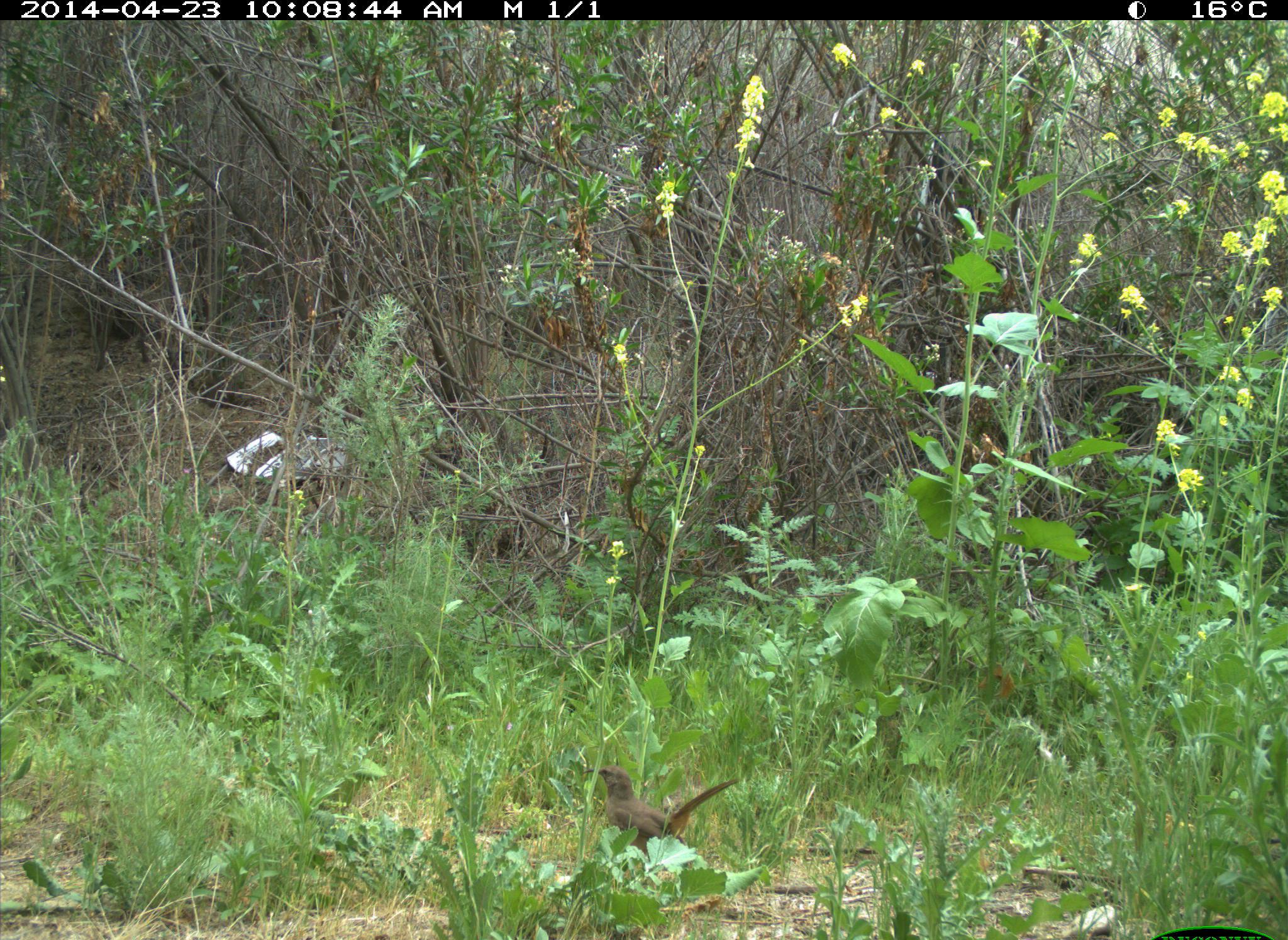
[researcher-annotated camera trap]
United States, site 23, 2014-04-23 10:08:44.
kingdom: Animalia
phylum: Chordata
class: Aves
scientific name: Aves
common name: bird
Bird (Aves).